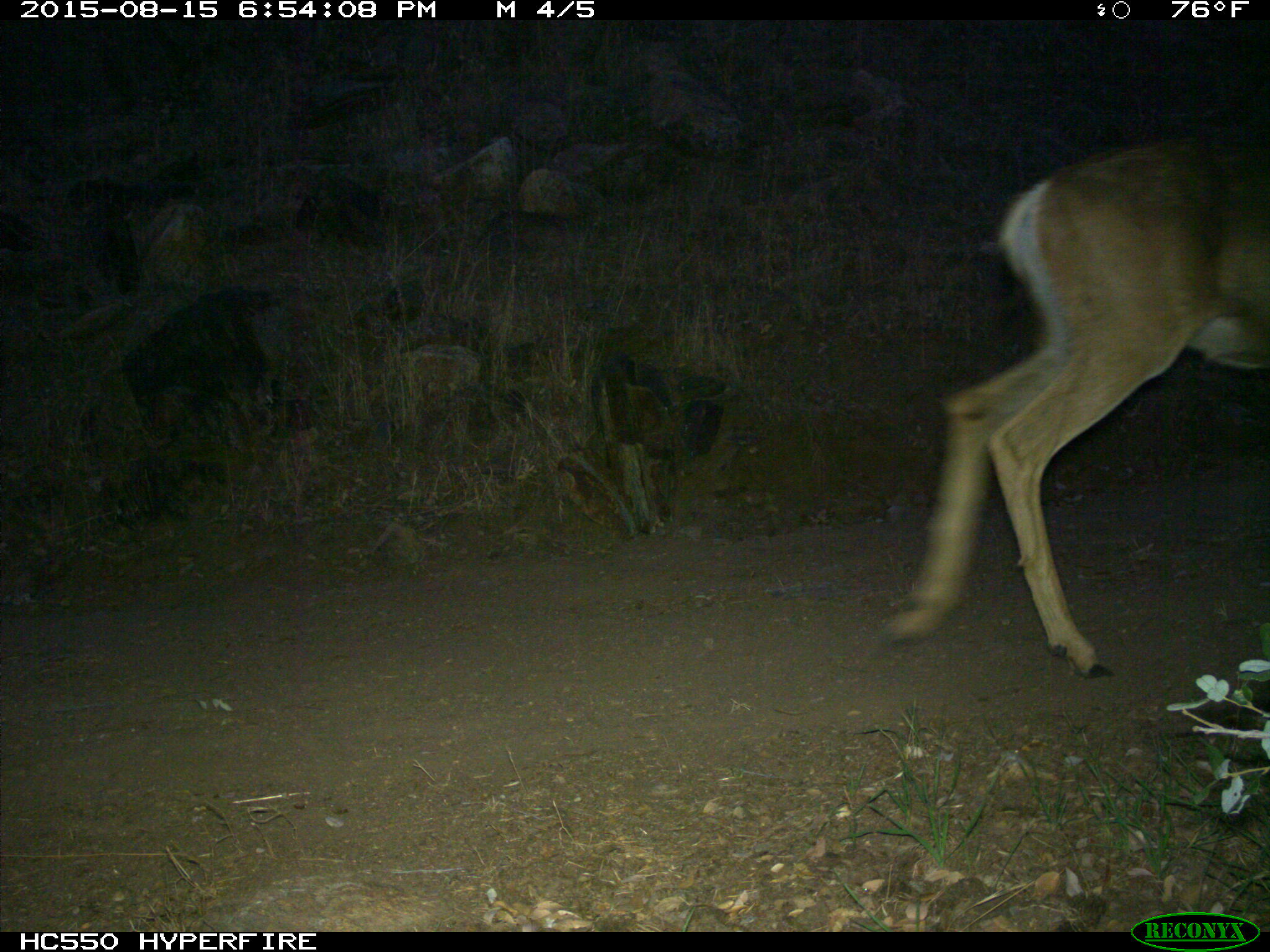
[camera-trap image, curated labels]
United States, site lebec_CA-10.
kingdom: Animalia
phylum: Chordata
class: Mammalia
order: Artiodactyla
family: Cervidae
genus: Odocoileus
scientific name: Odocoileus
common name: deer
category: unidentified deer